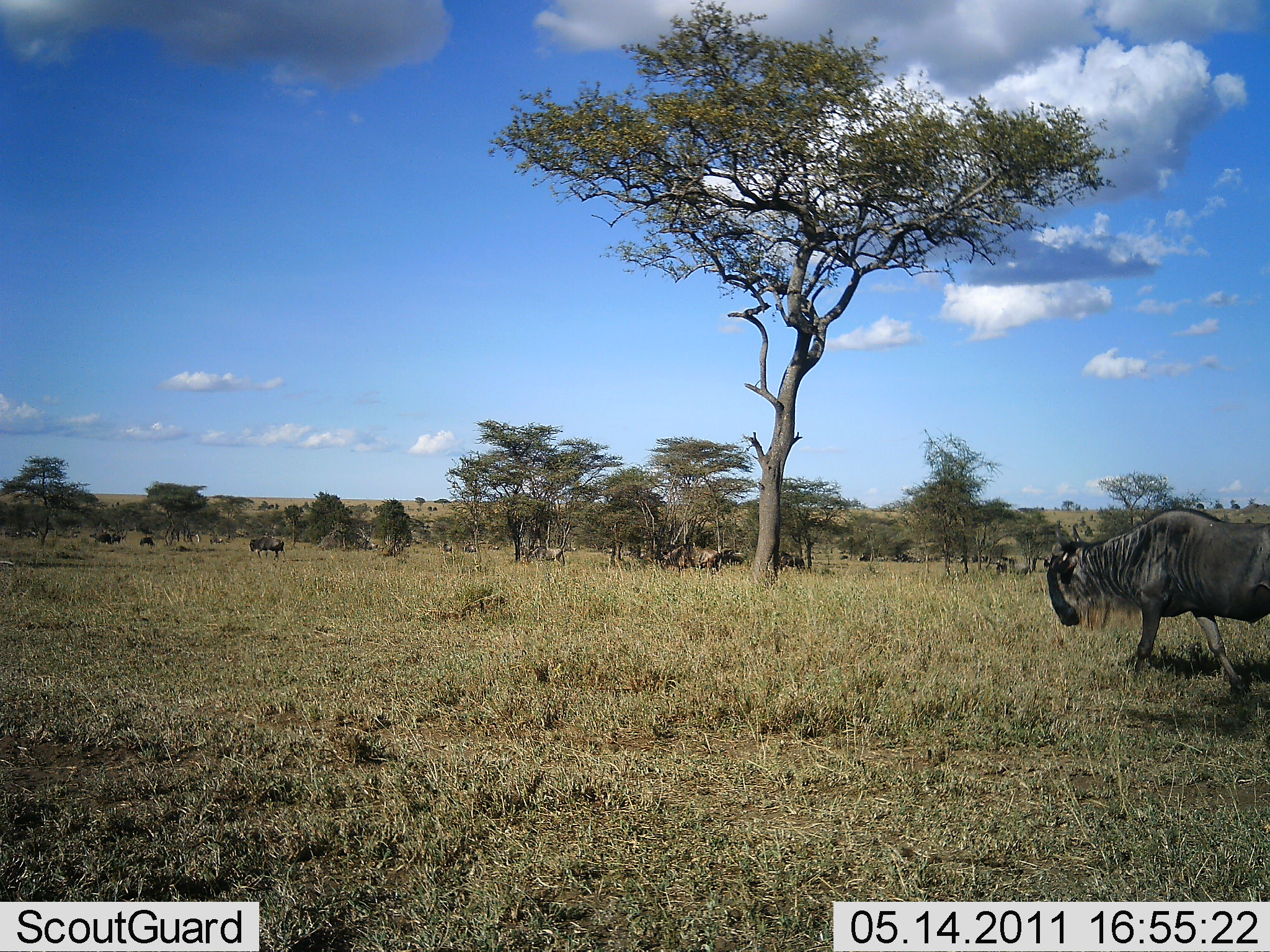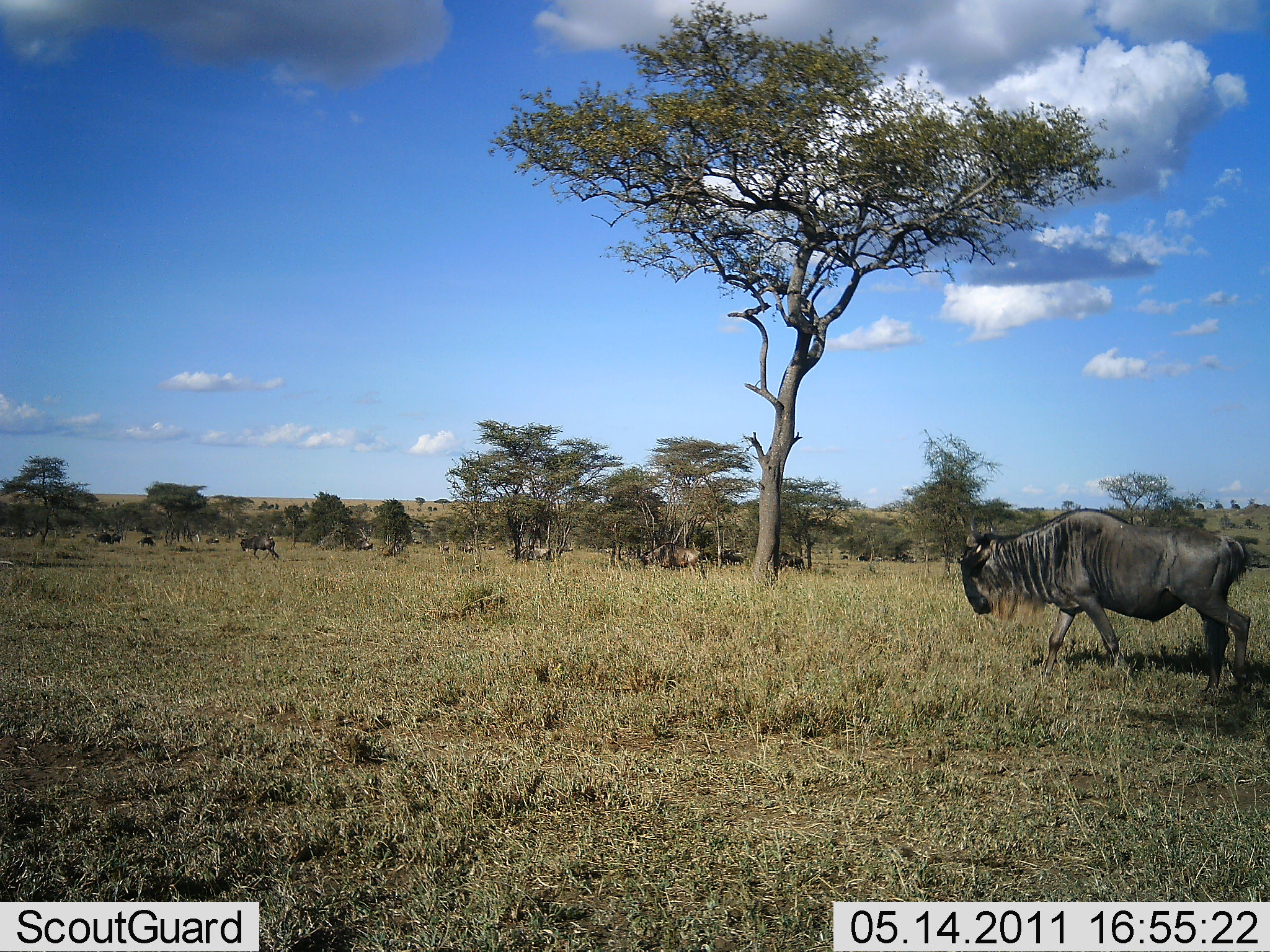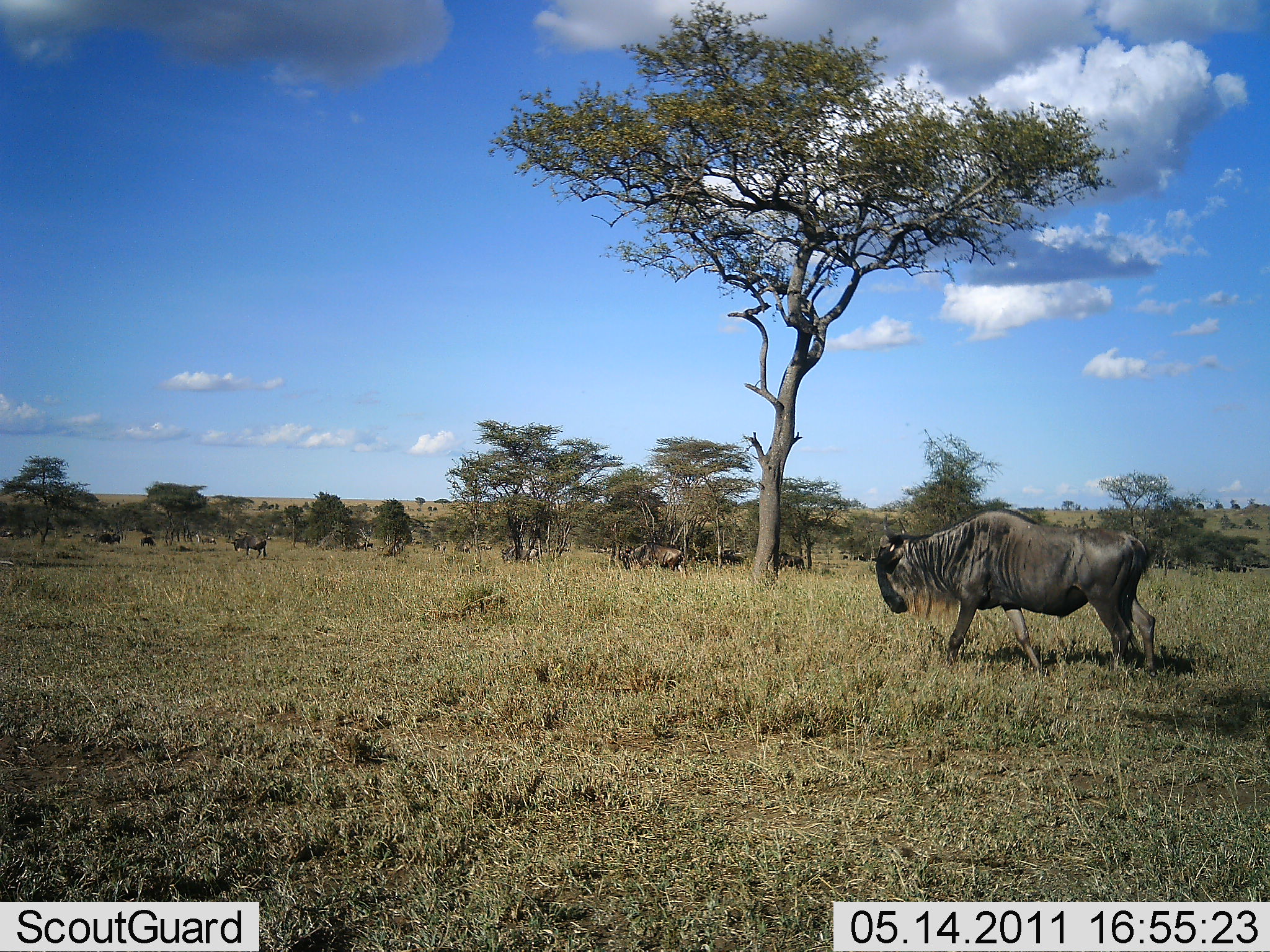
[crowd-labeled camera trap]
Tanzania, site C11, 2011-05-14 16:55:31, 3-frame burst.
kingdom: Animalia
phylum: Chordata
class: Mammalia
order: Artiodactyla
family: Bovidae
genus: Connochaetes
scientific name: Connochaetes taurinus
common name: blue wildebeest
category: wildebeest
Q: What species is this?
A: Wildebeest (blue wildebeest) (Connochaetes taurinus).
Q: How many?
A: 11-50.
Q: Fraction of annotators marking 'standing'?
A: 0%.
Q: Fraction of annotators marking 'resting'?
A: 0%.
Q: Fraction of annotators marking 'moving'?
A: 100%.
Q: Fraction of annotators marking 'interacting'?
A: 0%.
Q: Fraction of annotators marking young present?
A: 0%.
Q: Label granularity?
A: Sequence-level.